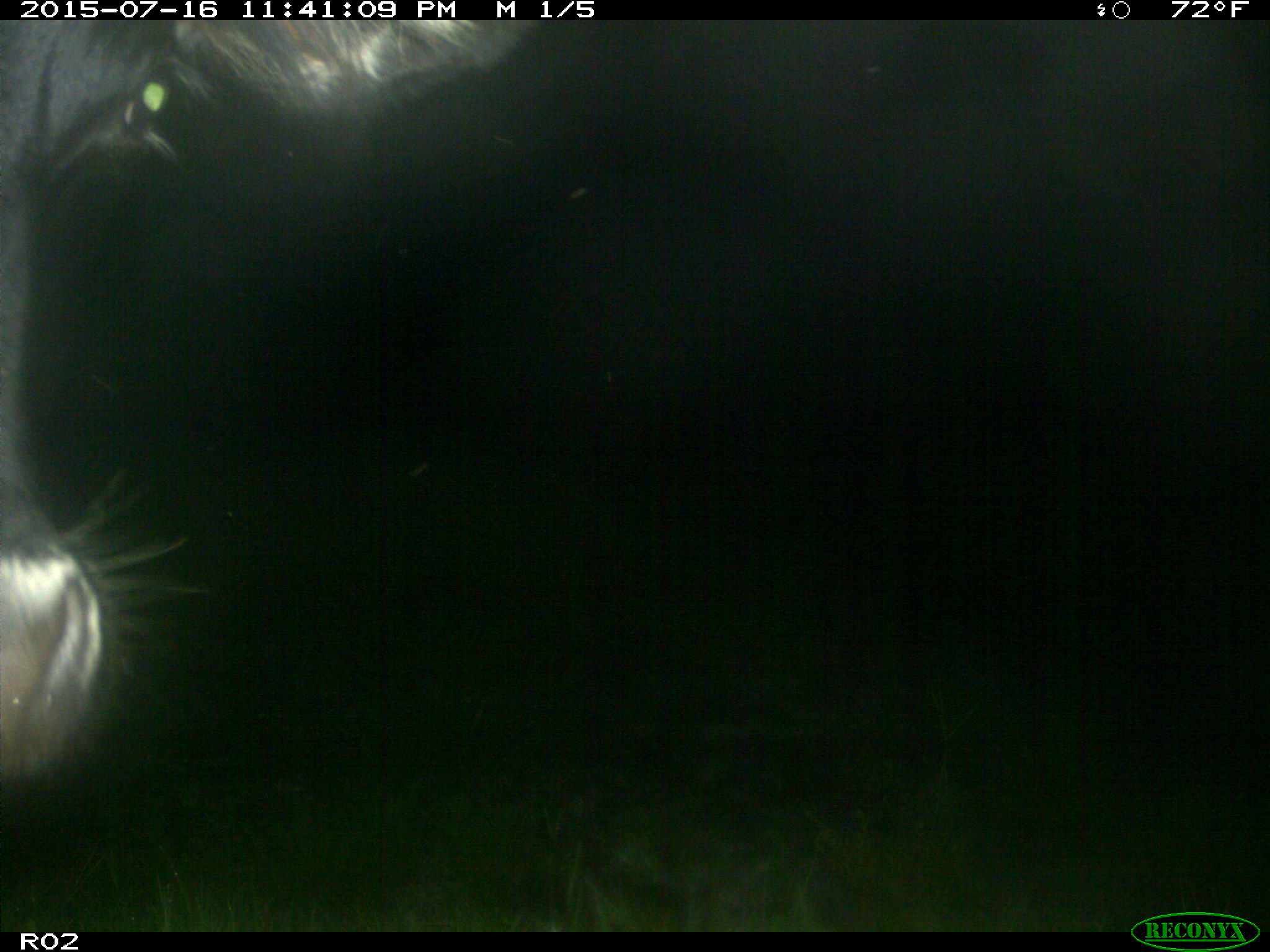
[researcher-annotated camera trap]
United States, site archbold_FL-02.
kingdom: Animalia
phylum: Chordata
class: Mammalia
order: Artiodactyla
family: Bovidae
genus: Bos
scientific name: Bos taurus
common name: domestic cow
Bos taurus (domestic cow).